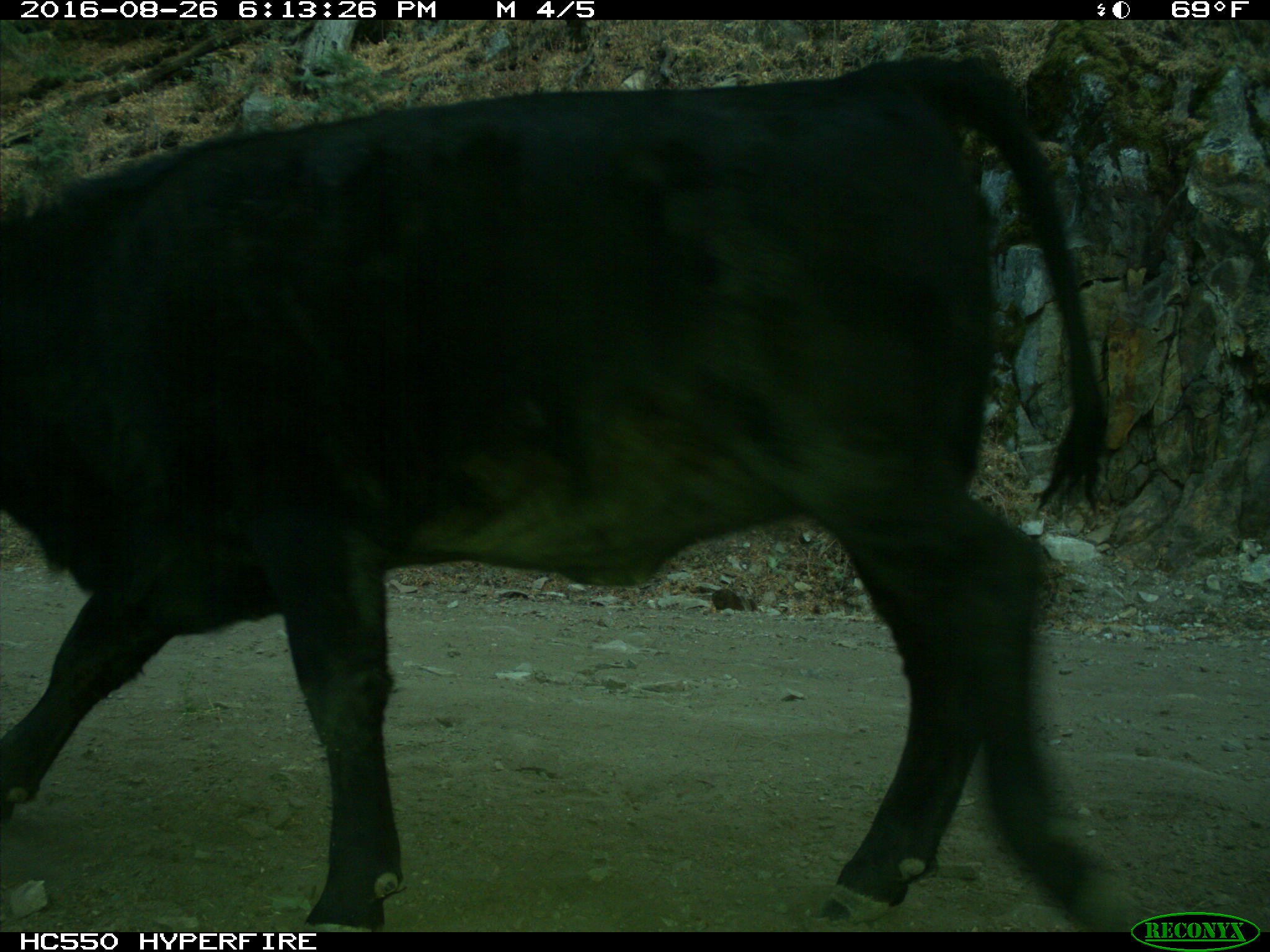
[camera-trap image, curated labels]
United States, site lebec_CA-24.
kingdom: Animalia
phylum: Chordata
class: Mammalia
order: Artiodactyla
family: Bovidae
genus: Bos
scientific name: Bos taurus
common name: domestic cow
Bos taurus (domestic cow).